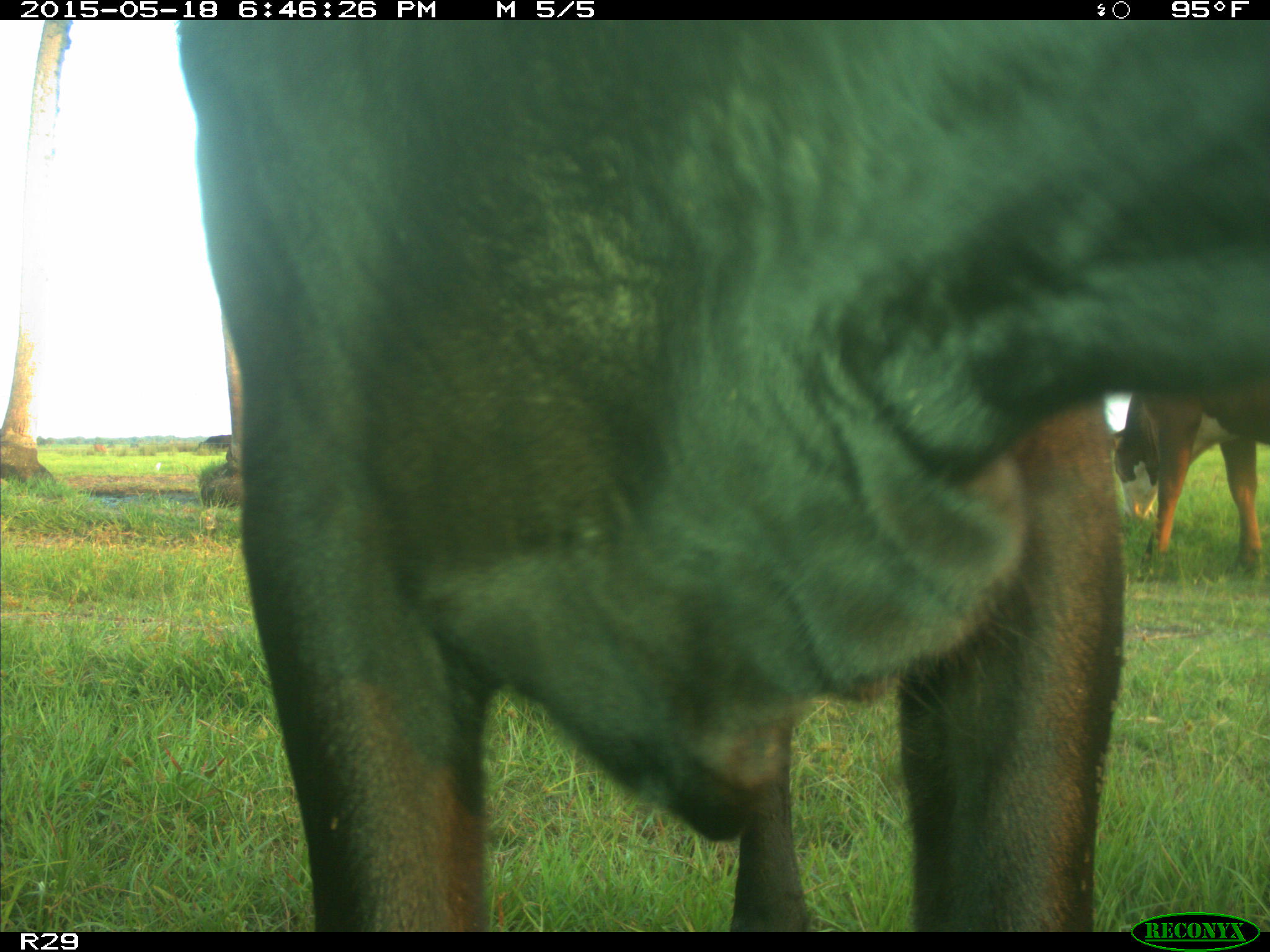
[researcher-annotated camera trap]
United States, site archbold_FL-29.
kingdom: Animalia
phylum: Chordata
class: Mammalia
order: Artiodactyla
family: Bovidae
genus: Bos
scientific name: Bos taurus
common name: domestic cow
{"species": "Bos taurus (domestic cow)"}